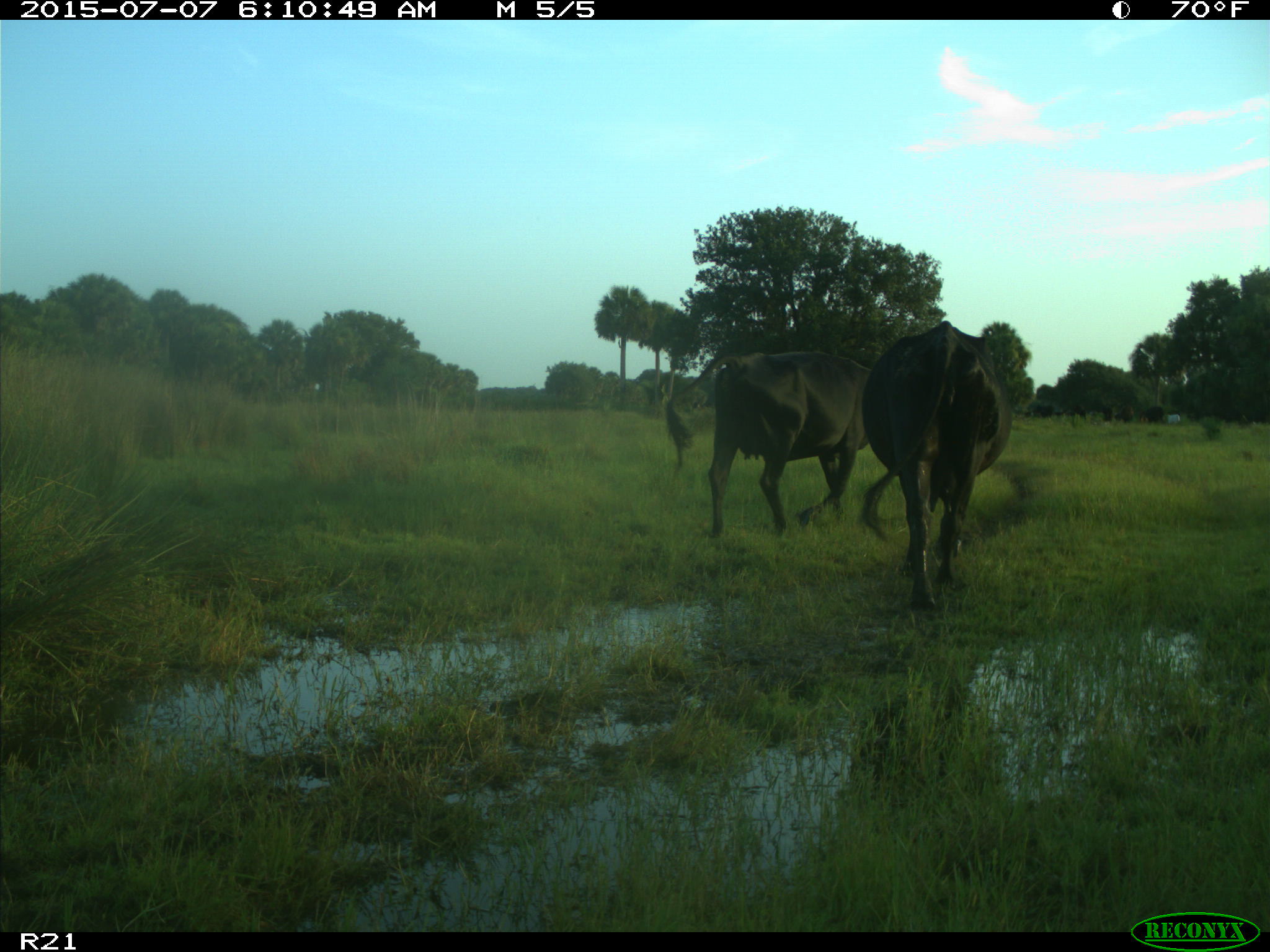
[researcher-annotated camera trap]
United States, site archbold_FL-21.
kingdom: Animalia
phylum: Chordata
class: Mammalia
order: Artiodactyla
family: Bovidae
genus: Bos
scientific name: Bos taurus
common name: domestic cow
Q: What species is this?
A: Bos taurus (domestic cow).